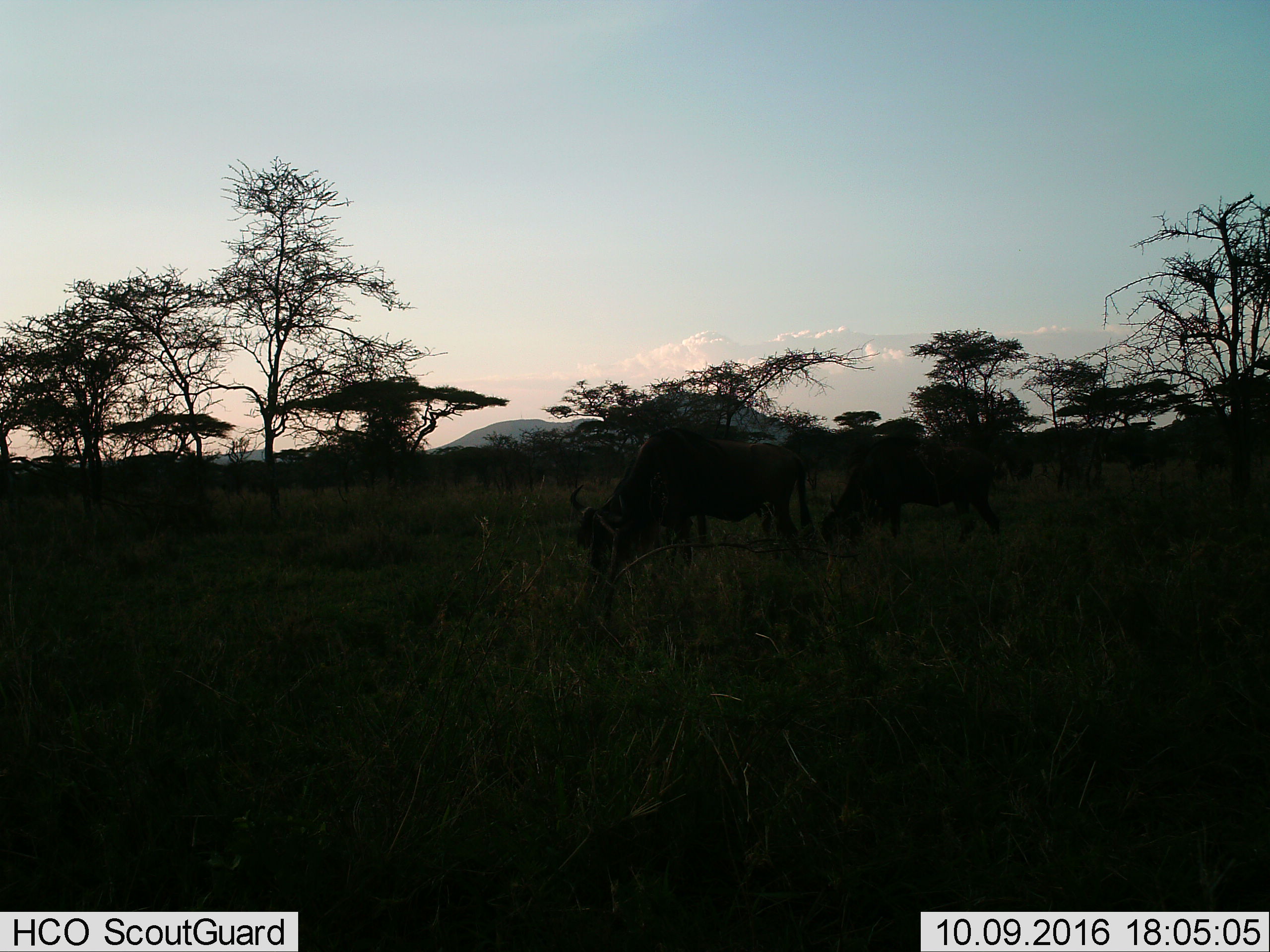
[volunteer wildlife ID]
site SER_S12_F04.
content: unidentified animal